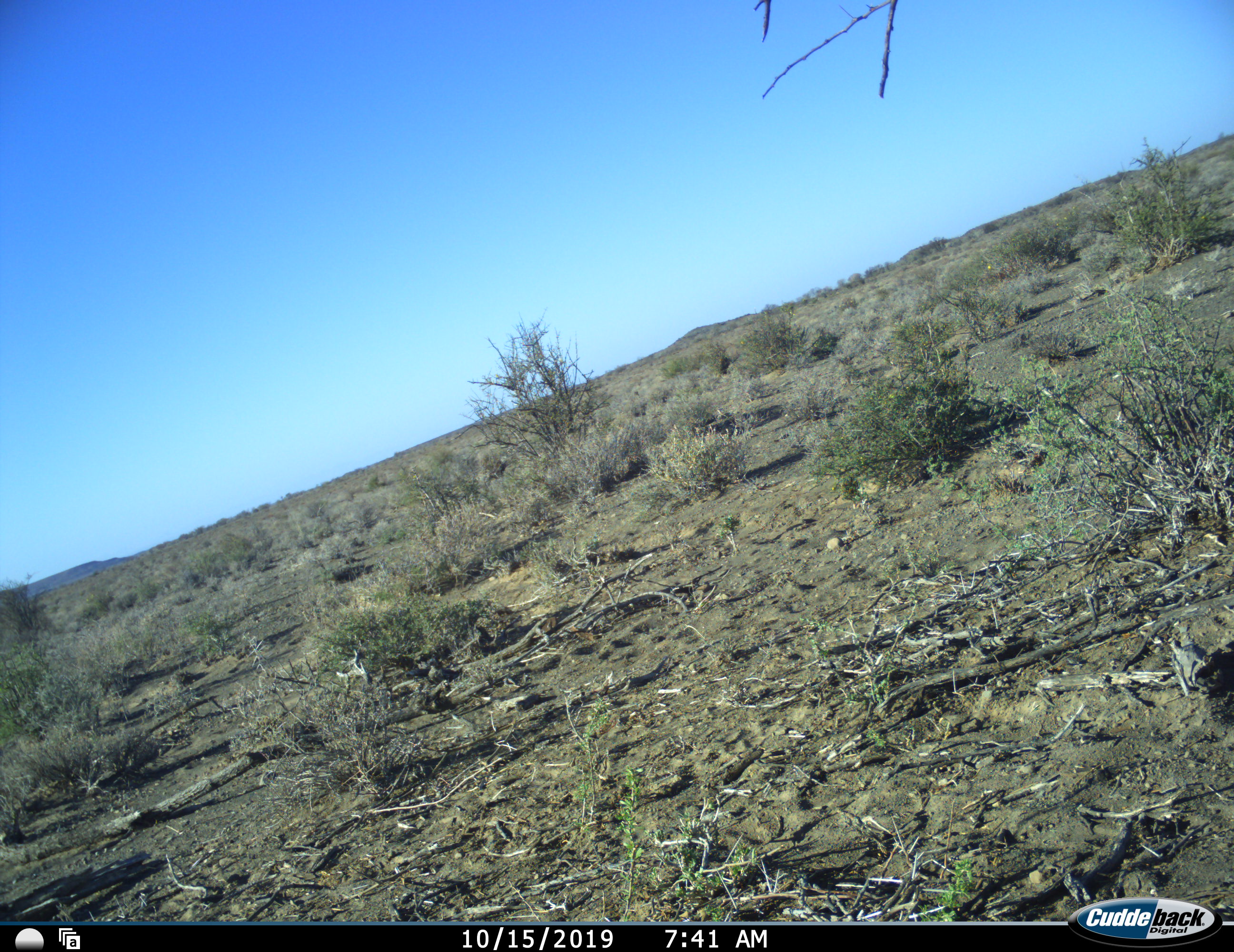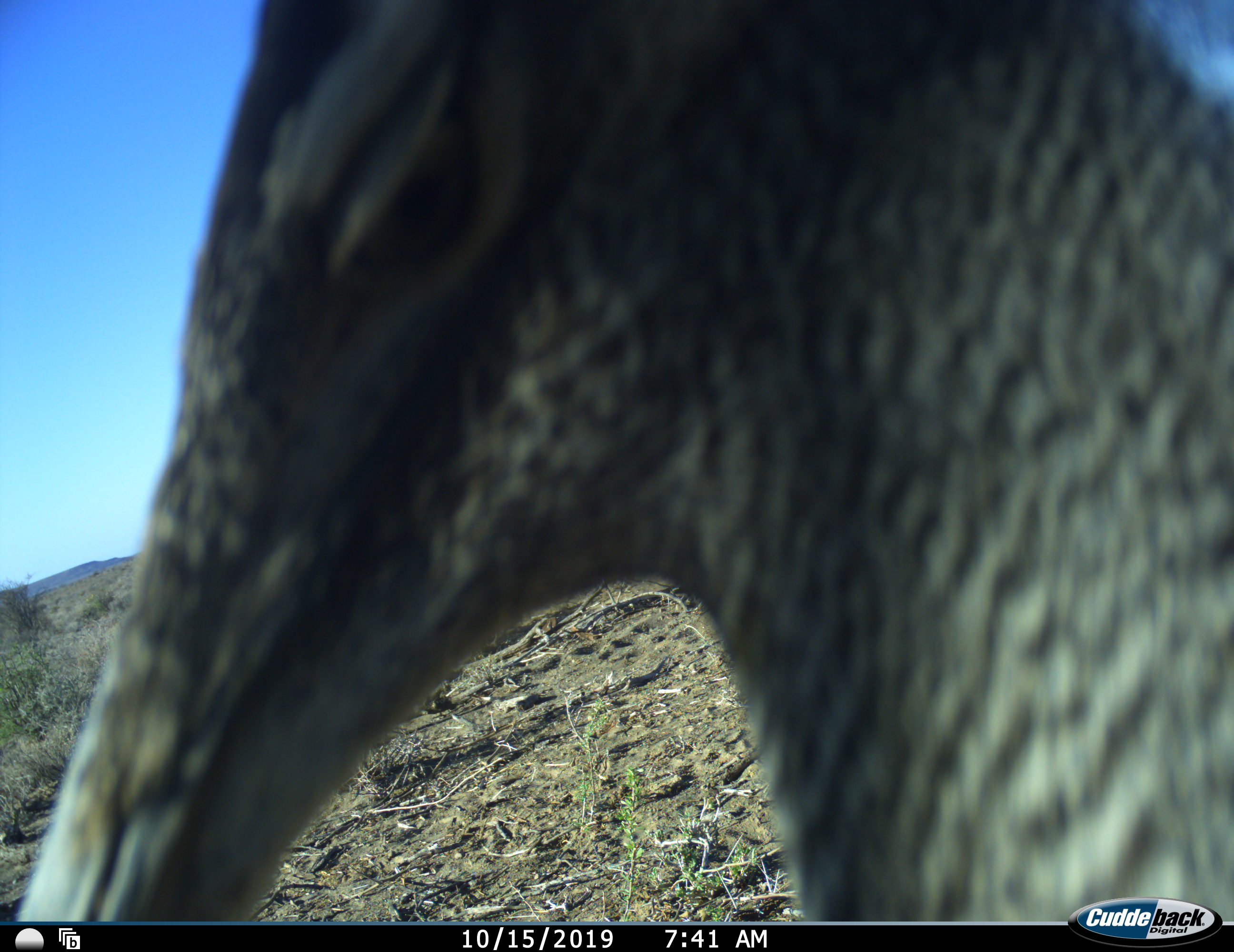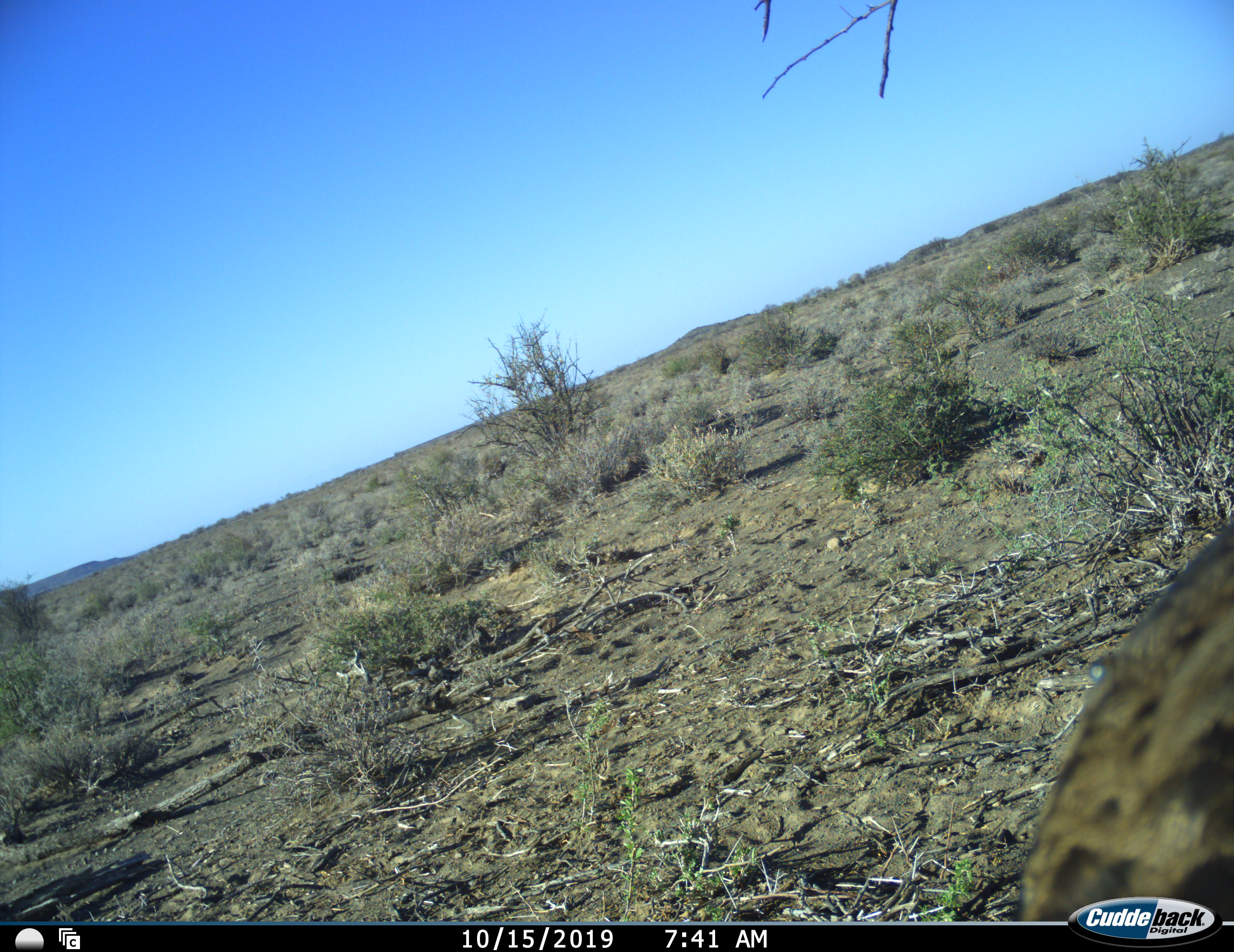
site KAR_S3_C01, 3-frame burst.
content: unidentified animal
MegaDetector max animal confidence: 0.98